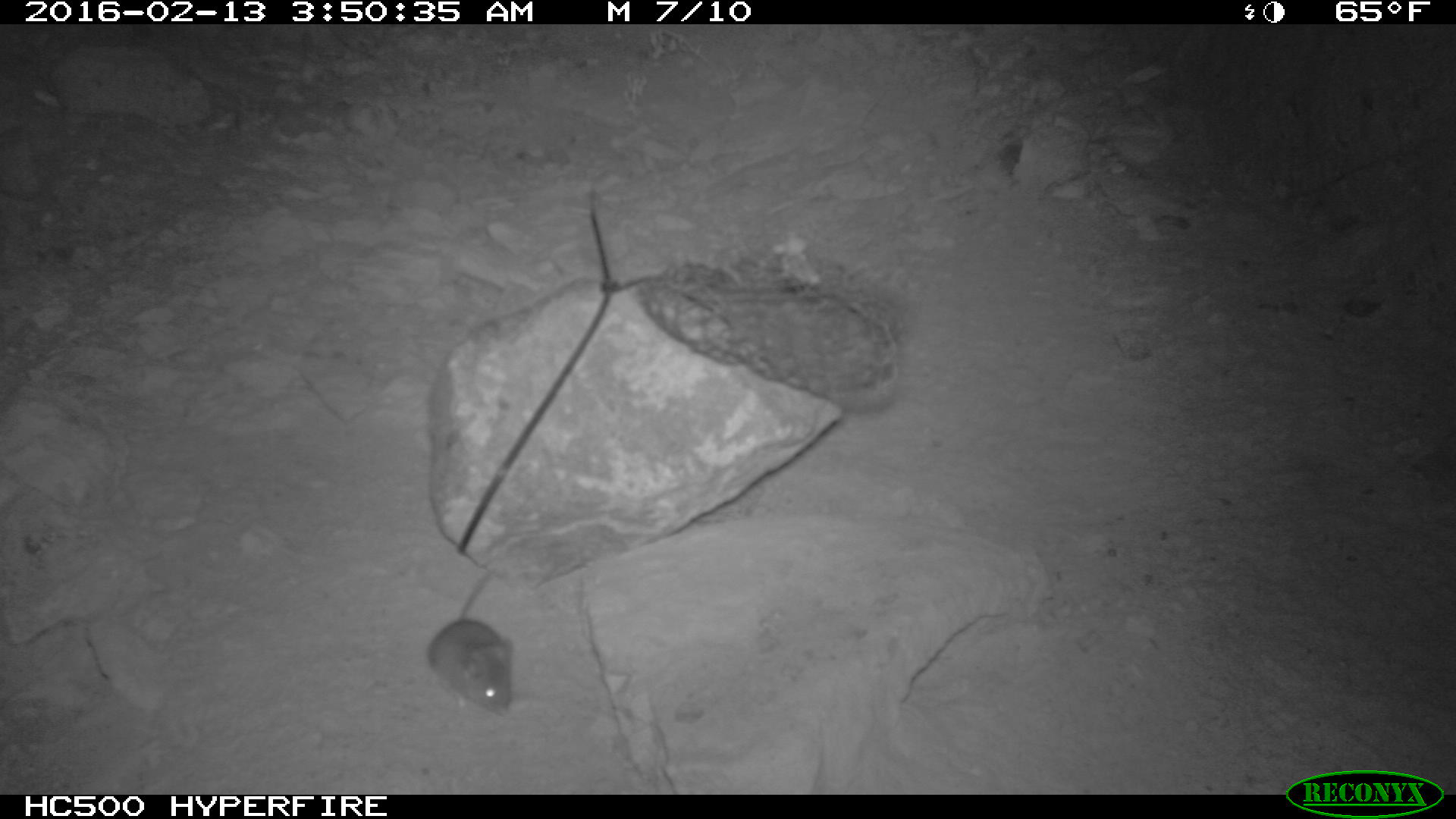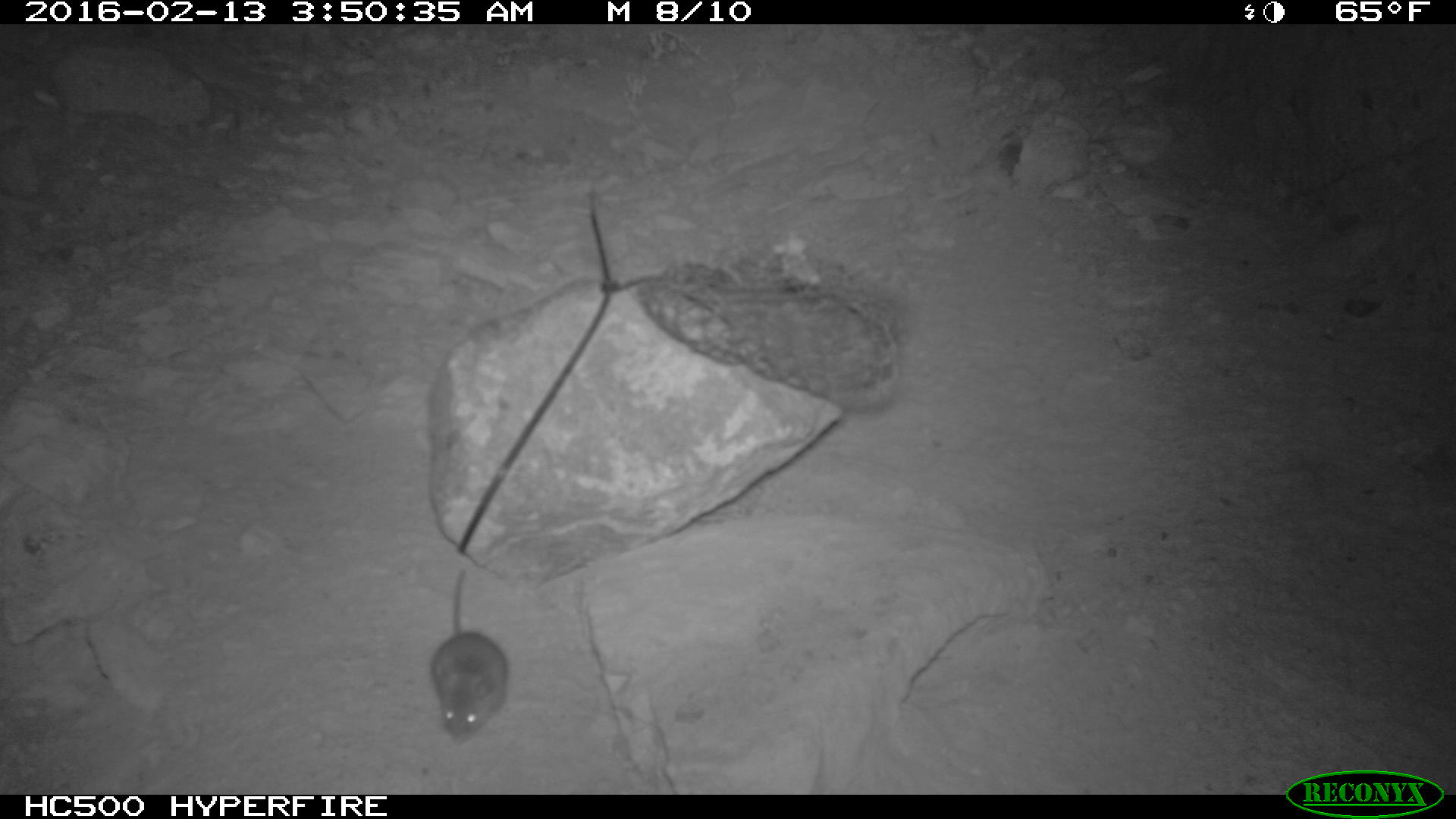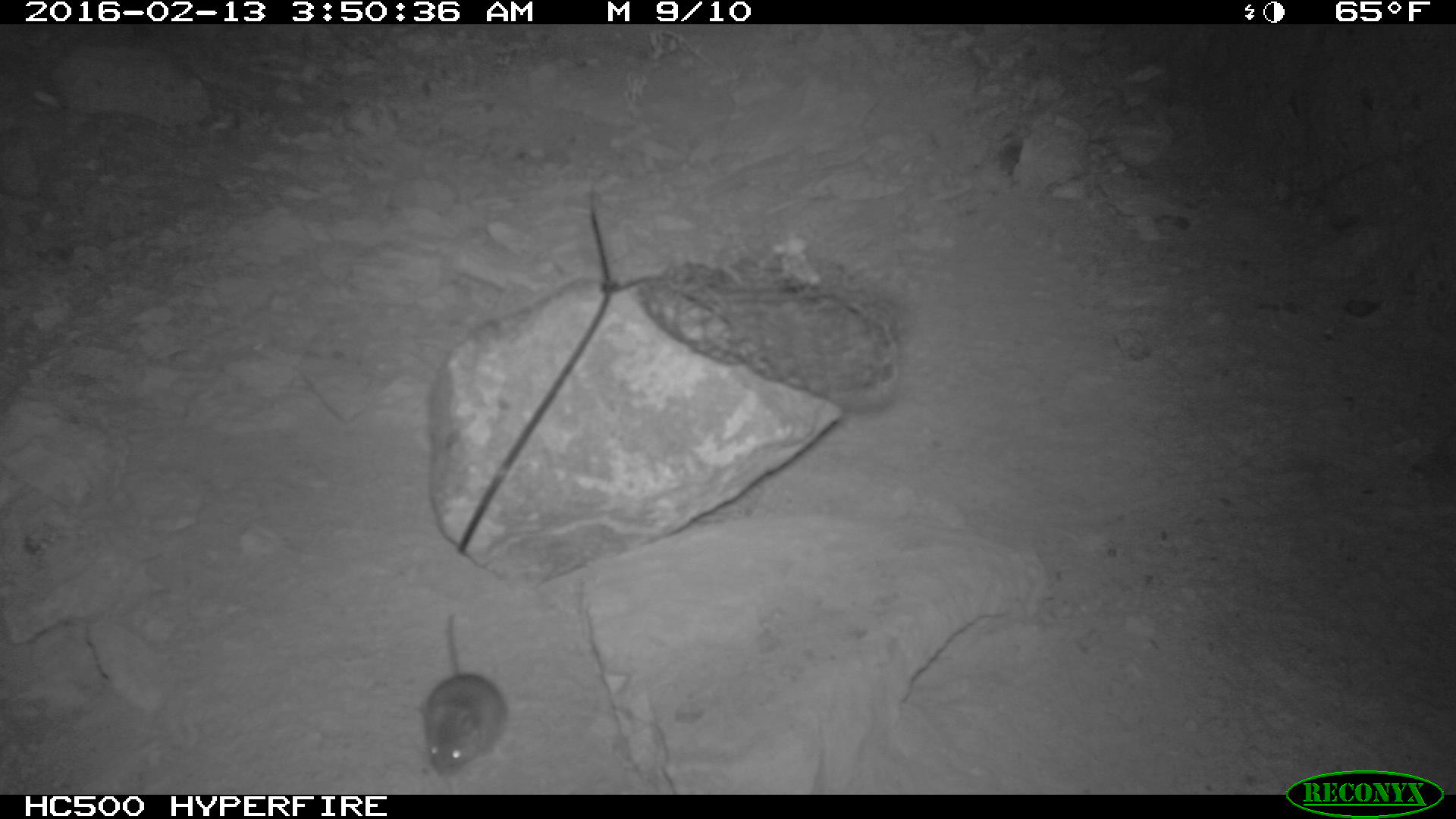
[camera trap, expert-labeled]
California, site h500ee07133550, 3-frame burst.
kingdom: Animalia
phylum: Chordata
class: Mammalia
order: Rodentia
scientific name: Rodentia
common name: rodent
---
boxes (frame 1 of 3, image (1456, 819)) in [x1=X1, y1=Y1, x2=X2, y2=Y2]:
rodent: [x1=426, y1=569, x2=510, y2=715]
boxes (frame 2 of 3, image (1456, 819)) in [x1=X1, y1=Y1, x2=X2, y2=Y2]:
rodent: [x1=428, y1=562, x2=507, y2=742]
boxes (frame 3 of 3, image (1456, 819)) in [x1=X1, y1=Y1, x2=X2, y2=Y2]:
rodent: [x1=419, y1=612, x2=509, y2=780]